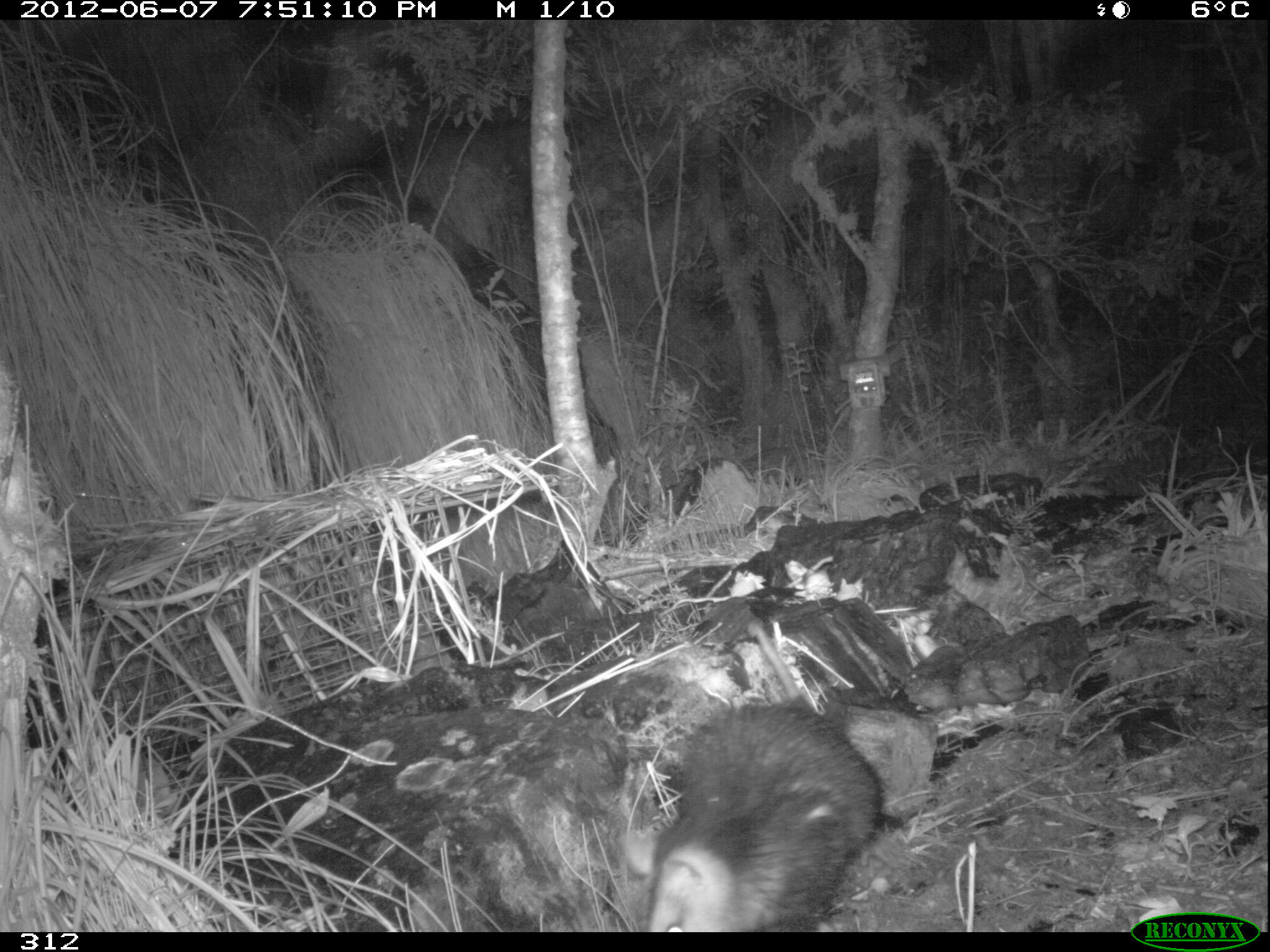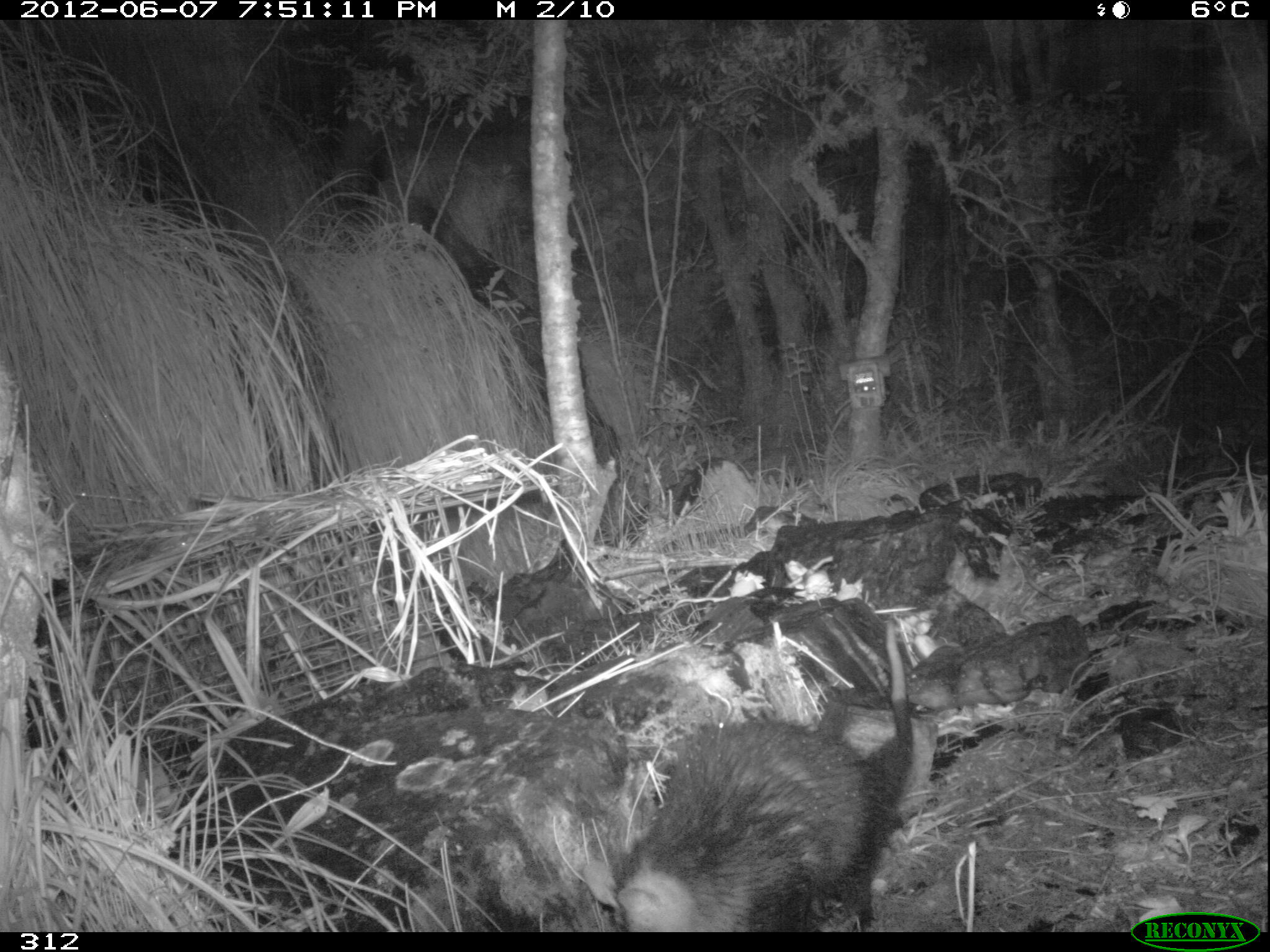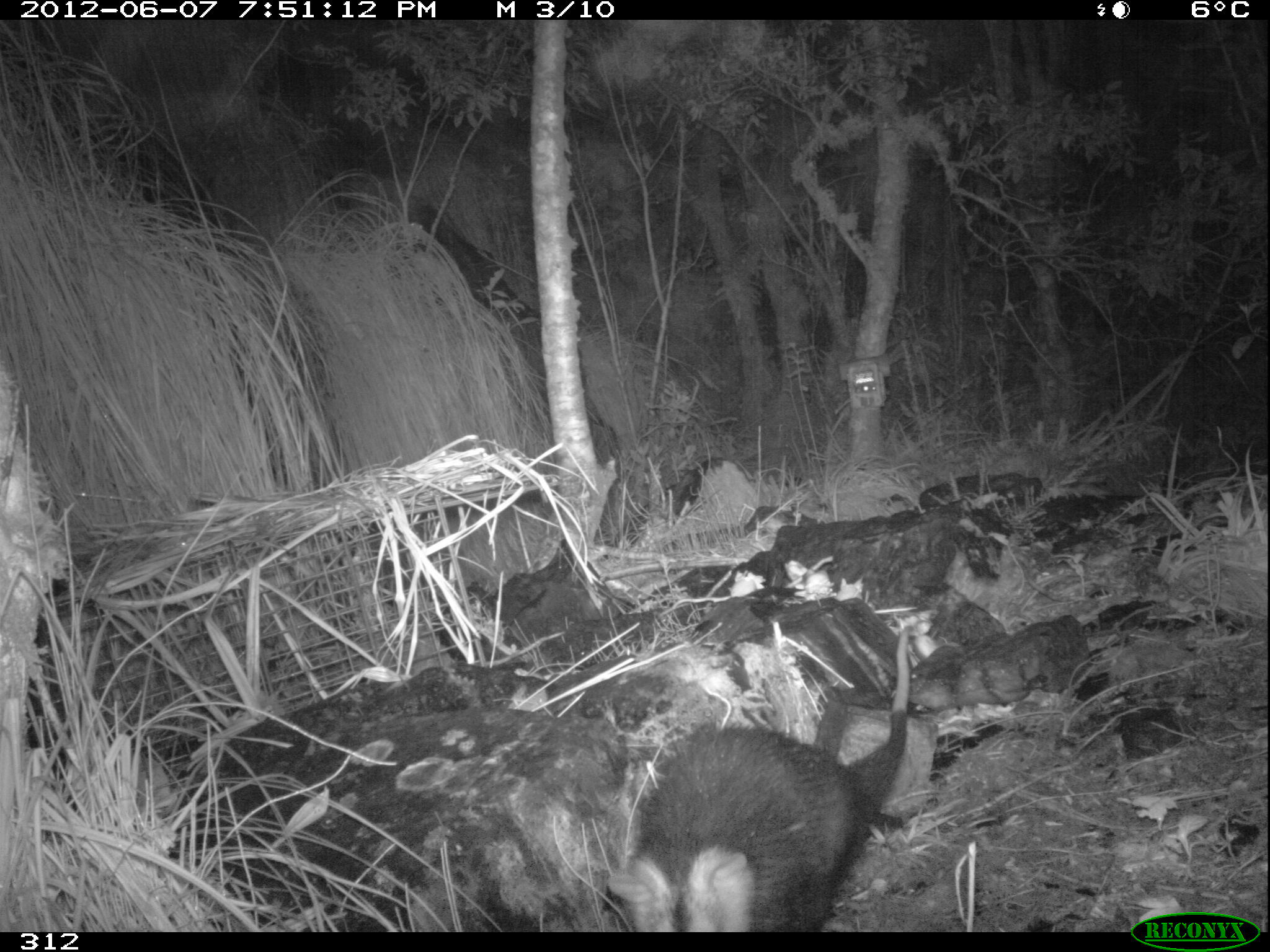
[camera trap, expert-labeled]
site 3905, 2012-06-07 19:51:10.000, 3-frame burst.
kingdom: Animalia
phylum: Chordata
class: Mammalia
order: Didelphimorphia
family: Didelphidae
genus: Didelphis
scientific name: Didelphis pernigra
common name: andean white-eared opossum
Didelphis pernigra (andean white-eared opossum).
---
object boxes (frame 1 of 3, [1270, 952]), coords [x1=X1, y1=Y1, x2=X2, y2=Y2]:
didelphis pernigra: [x1=621, y1=619, x2=882, y2=932]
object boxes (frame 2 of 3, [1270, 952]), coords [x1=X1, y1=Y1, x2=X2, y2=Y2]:
didelphis pernigra: [x1=578, y1=619, x2=912, y2=932]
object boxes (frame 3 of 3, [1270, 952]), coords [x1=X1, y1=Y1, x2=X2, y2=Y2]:
didelphis pernigra: [x1=605, y1=626, x2=911, y2=932]